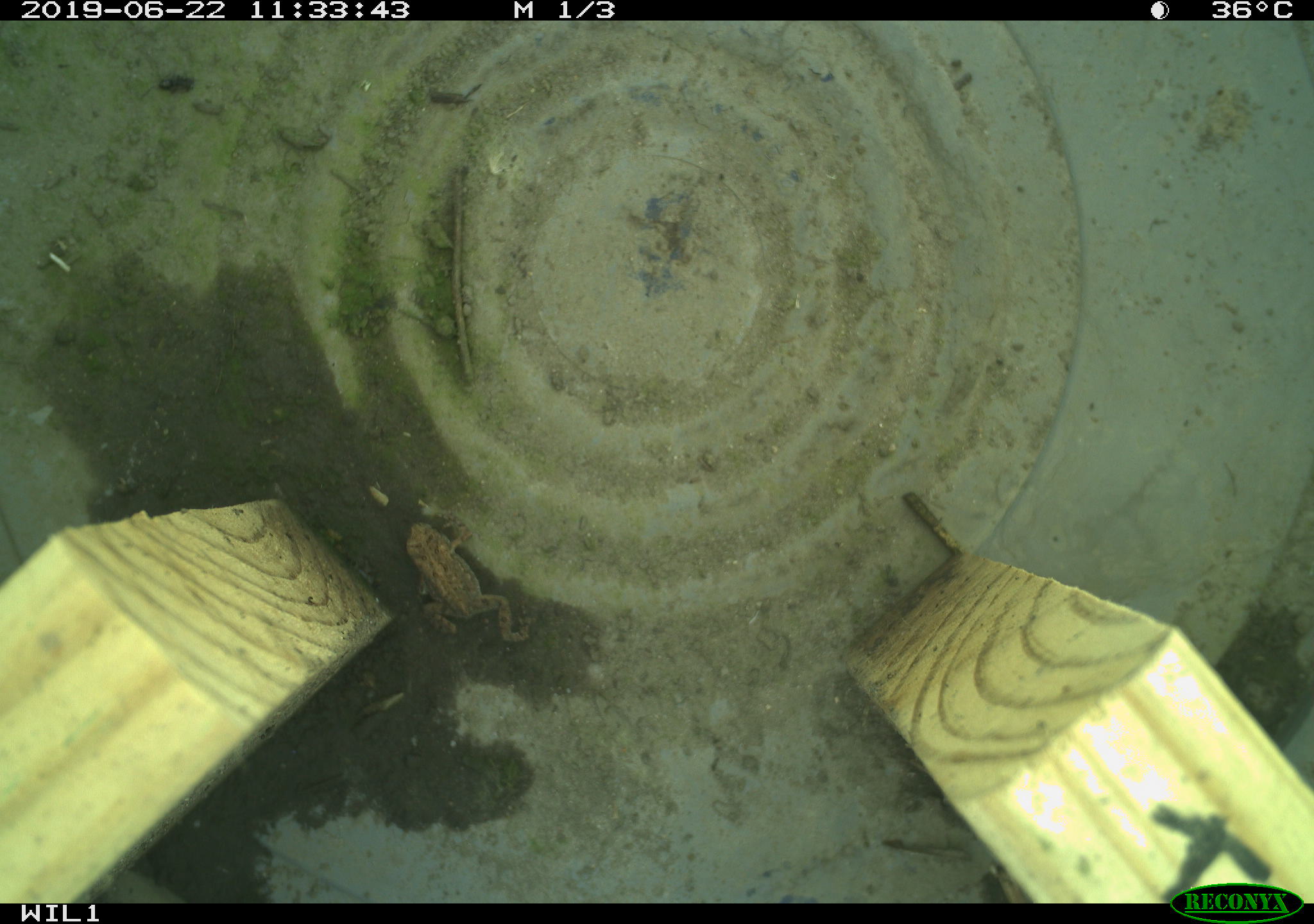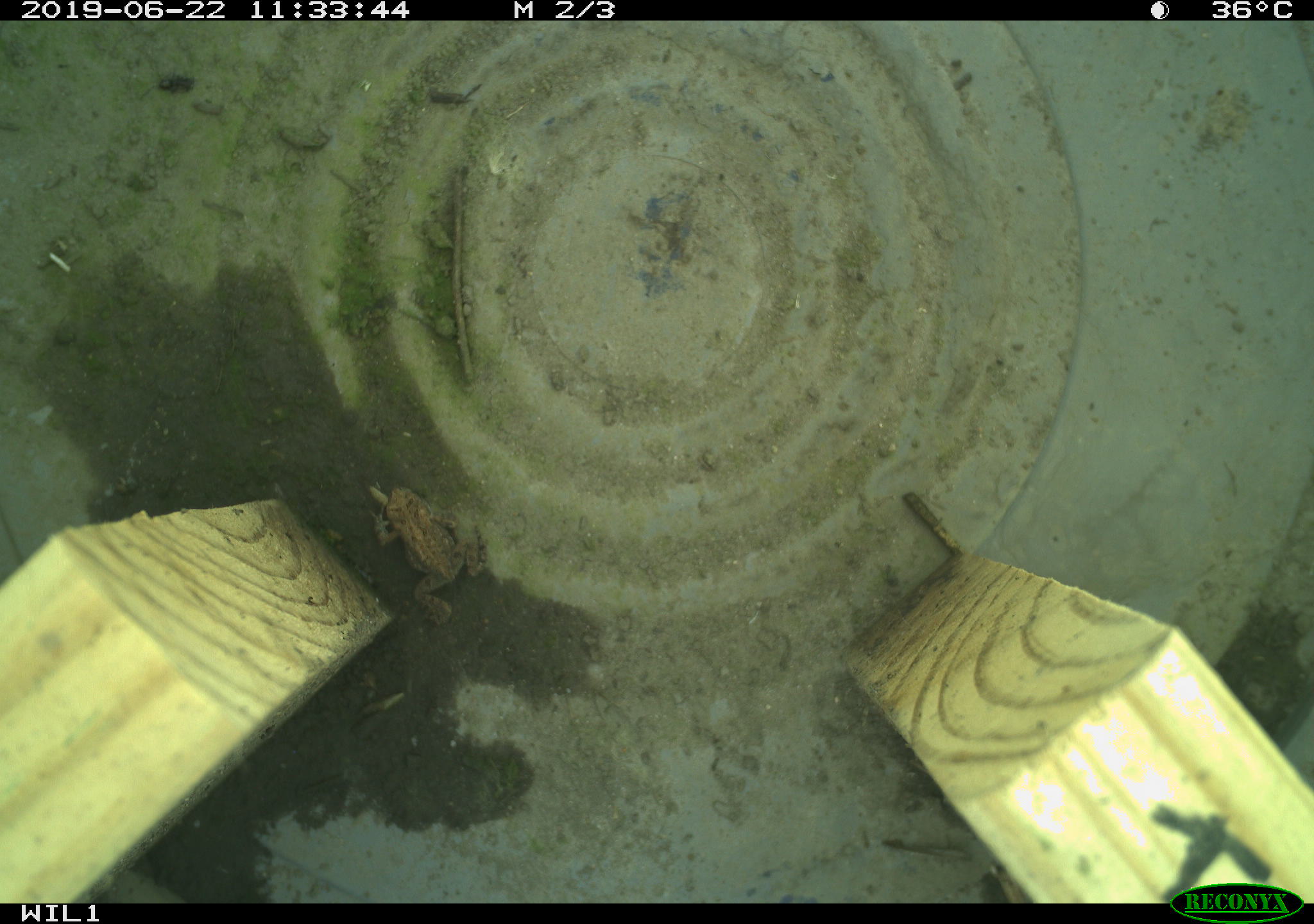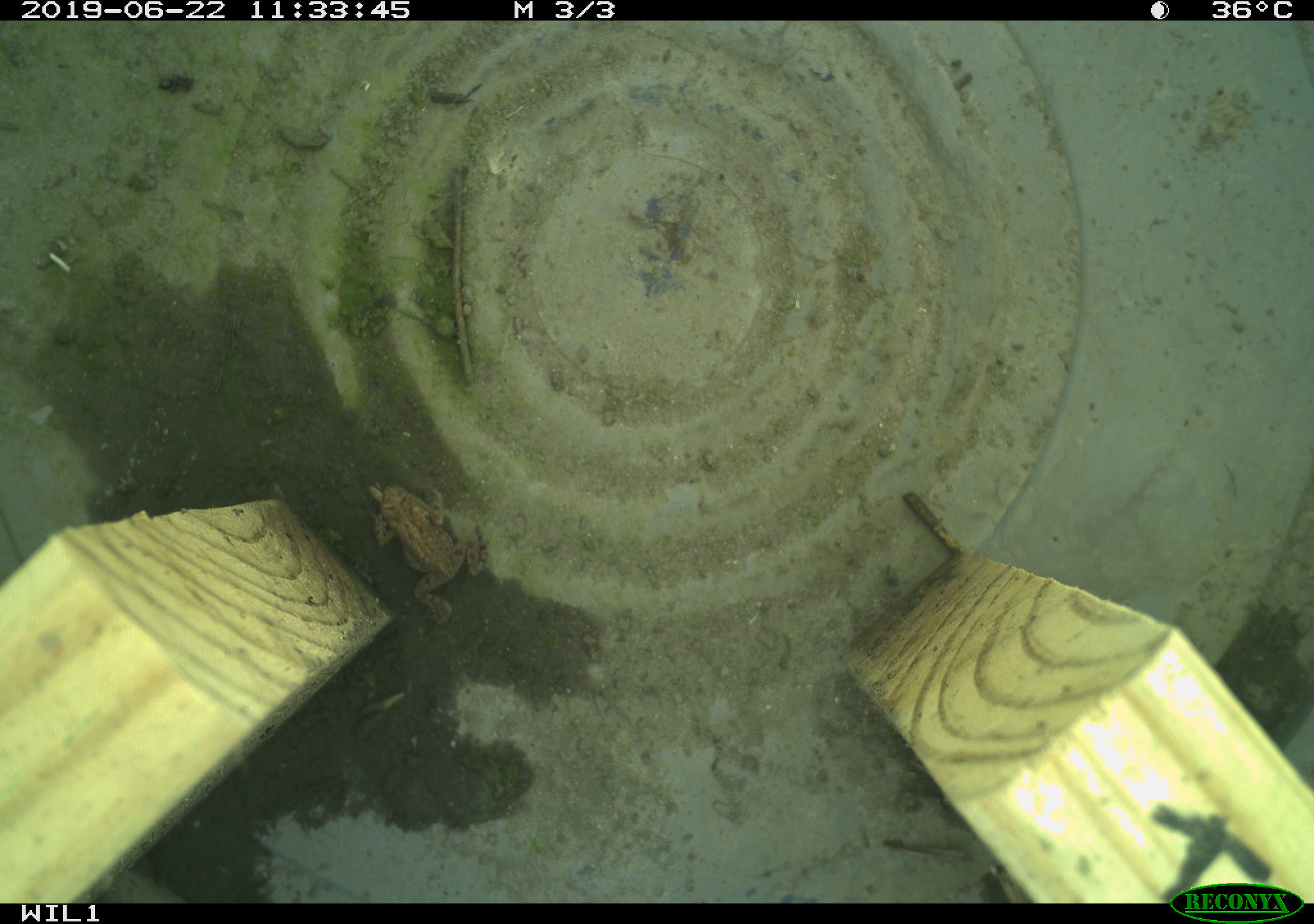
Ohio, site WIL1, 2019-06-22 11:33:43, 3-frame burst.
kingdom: Animalia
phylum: Chordata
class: Amphibia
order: Anura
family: Bufonidae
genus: Anaxyrus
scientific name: Anaxyrus americanus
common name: american toad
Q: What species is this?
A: American toad (Anaxyrus americanus).